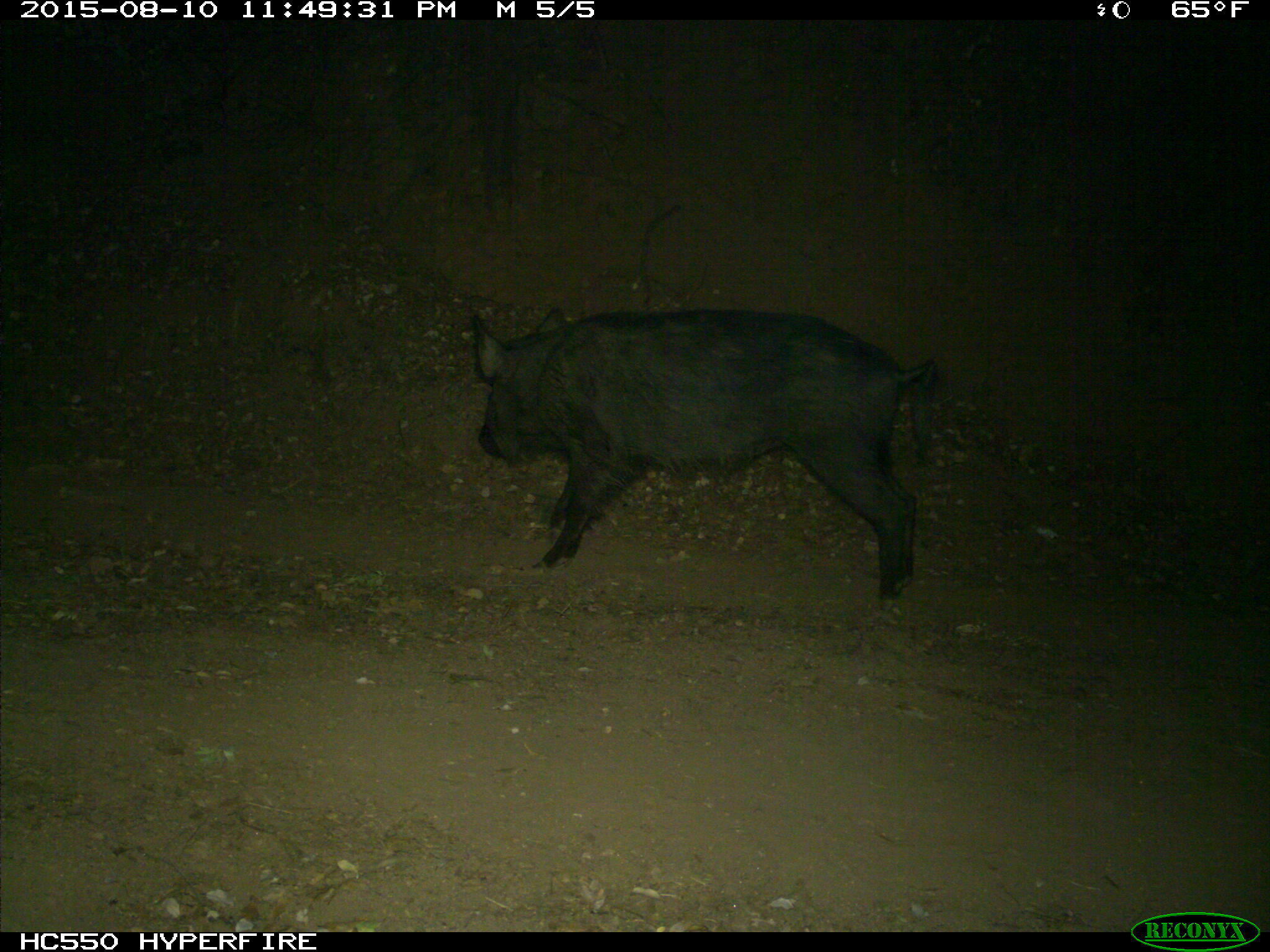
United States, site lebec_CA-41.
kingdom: Animalia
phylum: Chordata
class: Mammalia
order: Artiodactyla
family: Suidae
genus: Sus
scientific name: Sus scrofa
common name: wild boar